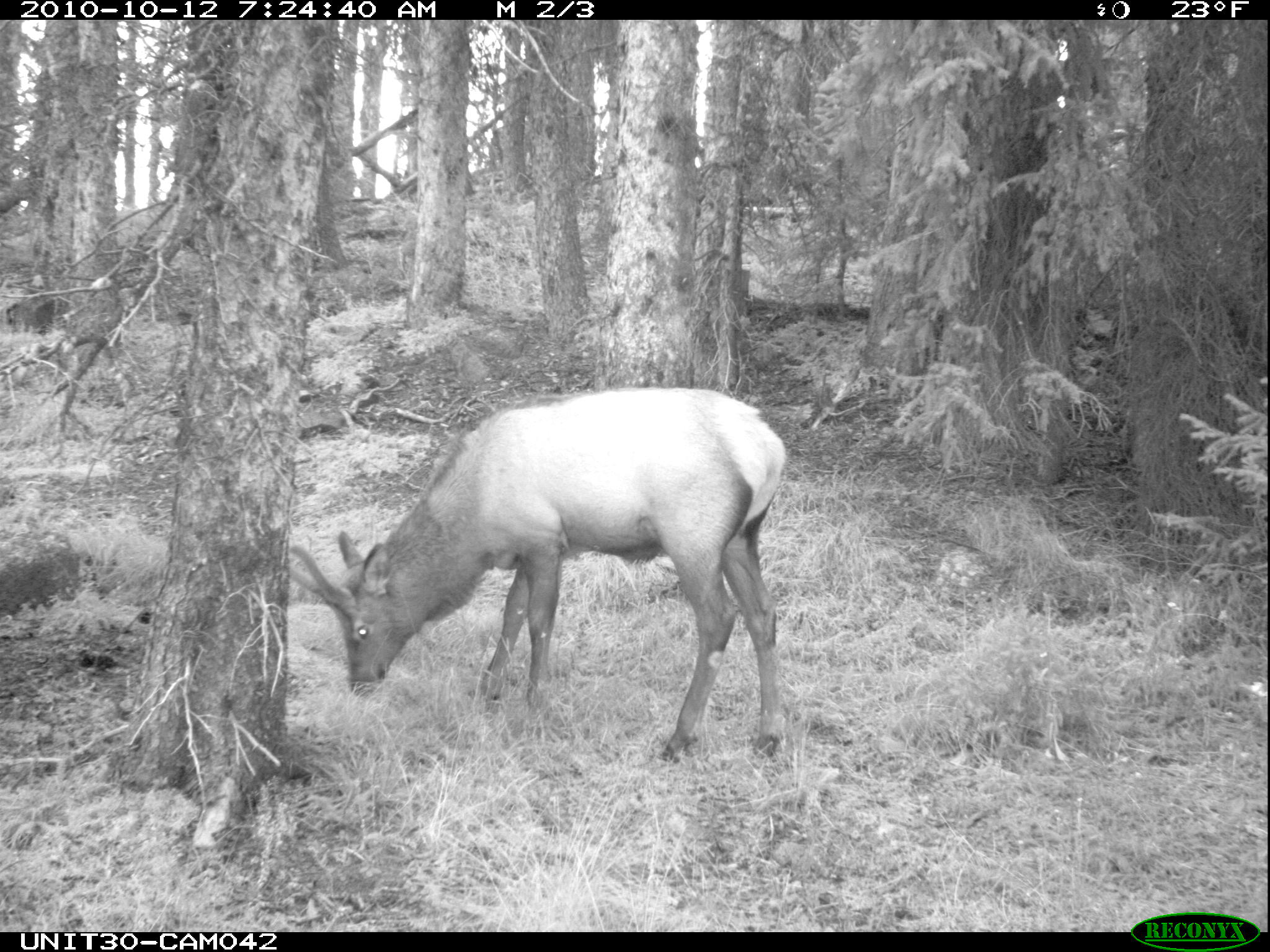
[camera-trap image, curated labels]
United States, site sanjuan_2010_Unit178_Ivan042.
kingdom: Animalia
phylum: Chordata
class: Mammalia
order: Artiodactyla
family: Cervidae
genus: Cervus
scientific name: Cervus elaphus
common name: red deer